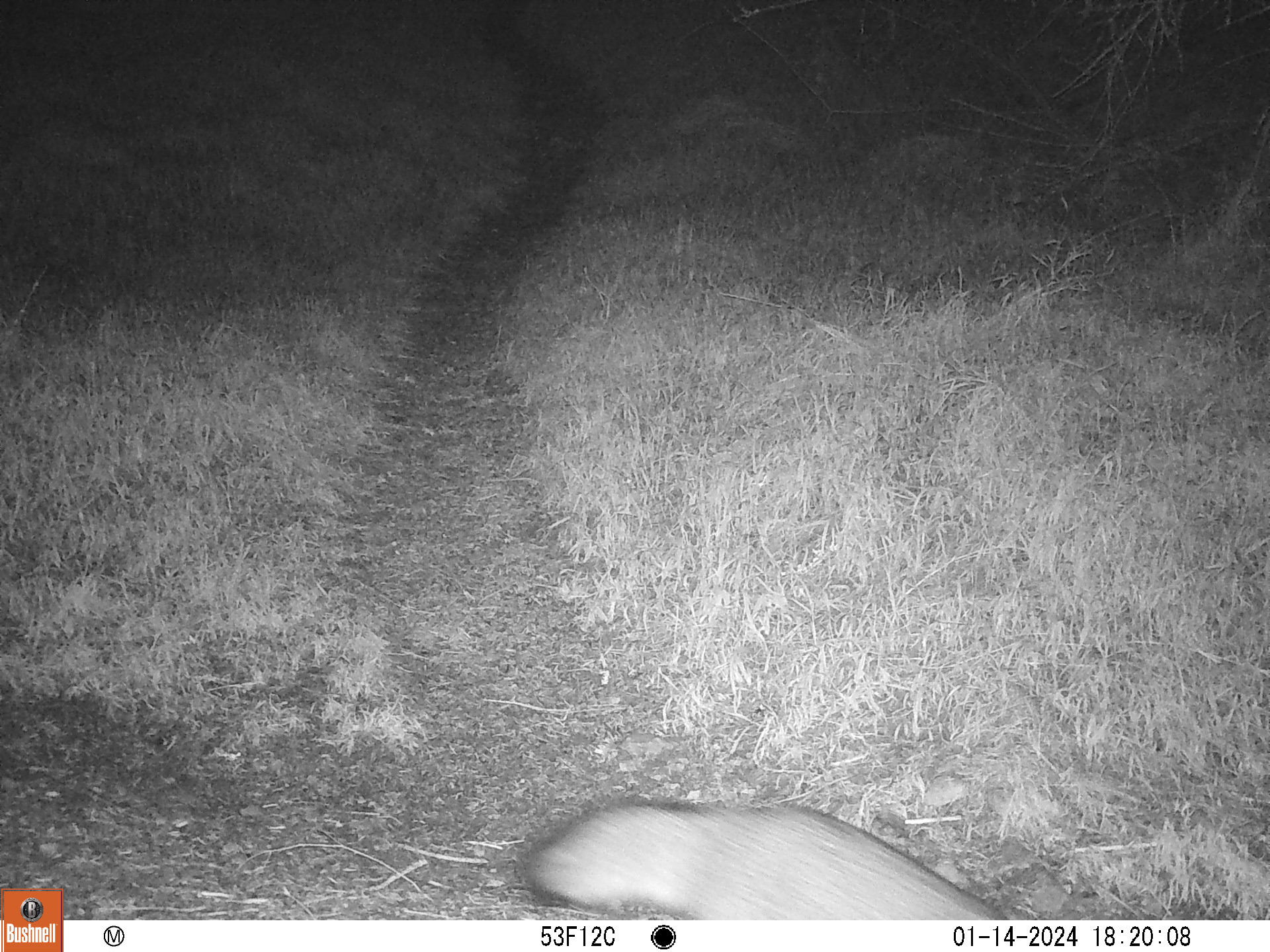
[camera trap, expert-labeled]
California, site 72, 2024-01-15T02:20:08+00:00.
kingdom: Animalia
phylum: Chordata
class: Mammalia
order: Carnivora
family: Canidae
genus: Urocyon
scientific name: Urocyon cinereoargenteus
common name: gray fox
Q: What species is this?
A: Gray fox (Urocyon cinereoargenteus).